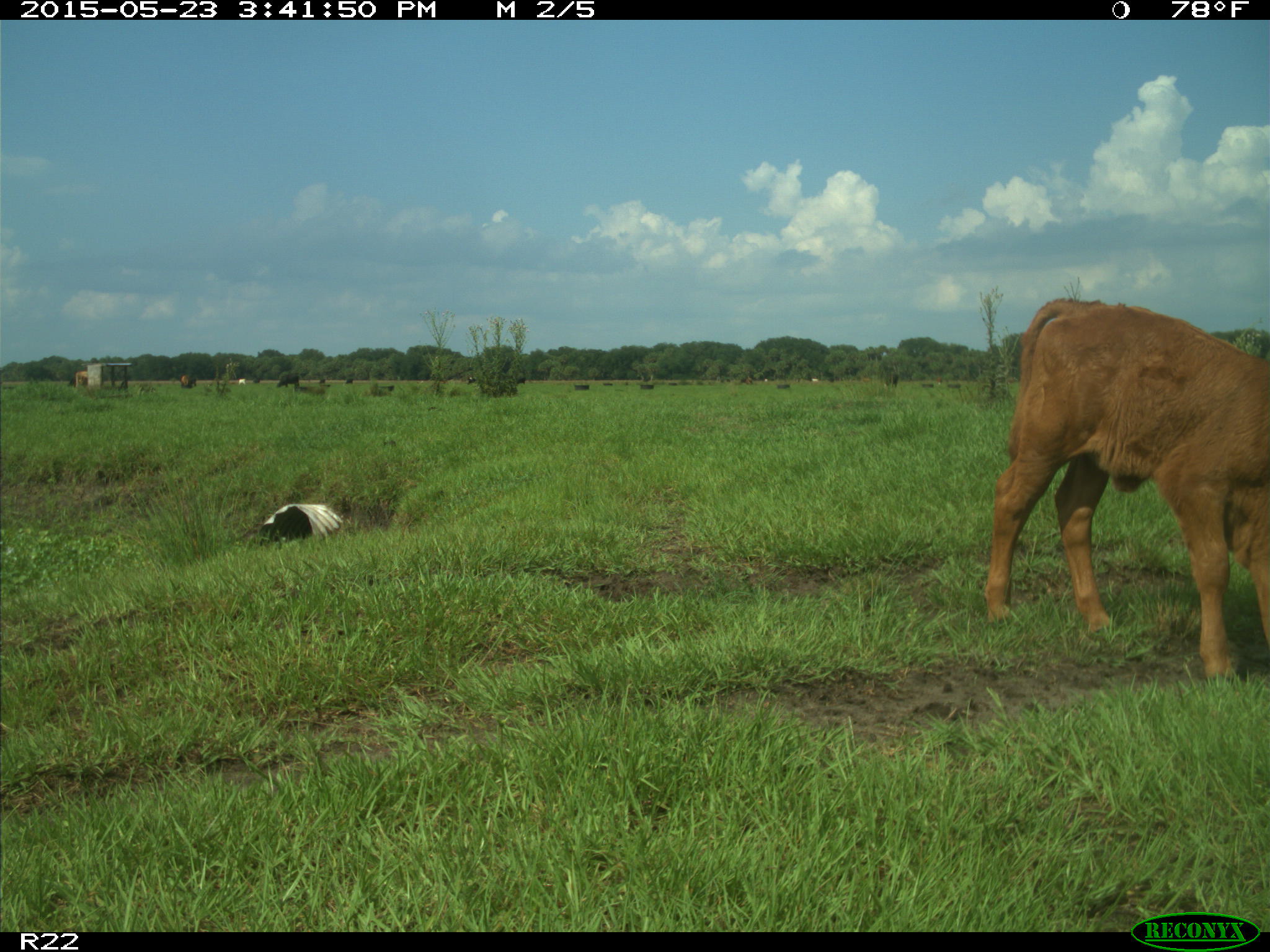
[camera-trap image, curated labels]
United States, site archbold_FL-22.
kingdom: Animalia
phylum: Chordata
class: Mammalia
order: Artiodactyla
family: Bovidae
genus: Bos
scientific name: Bos taurus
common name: domestic cow